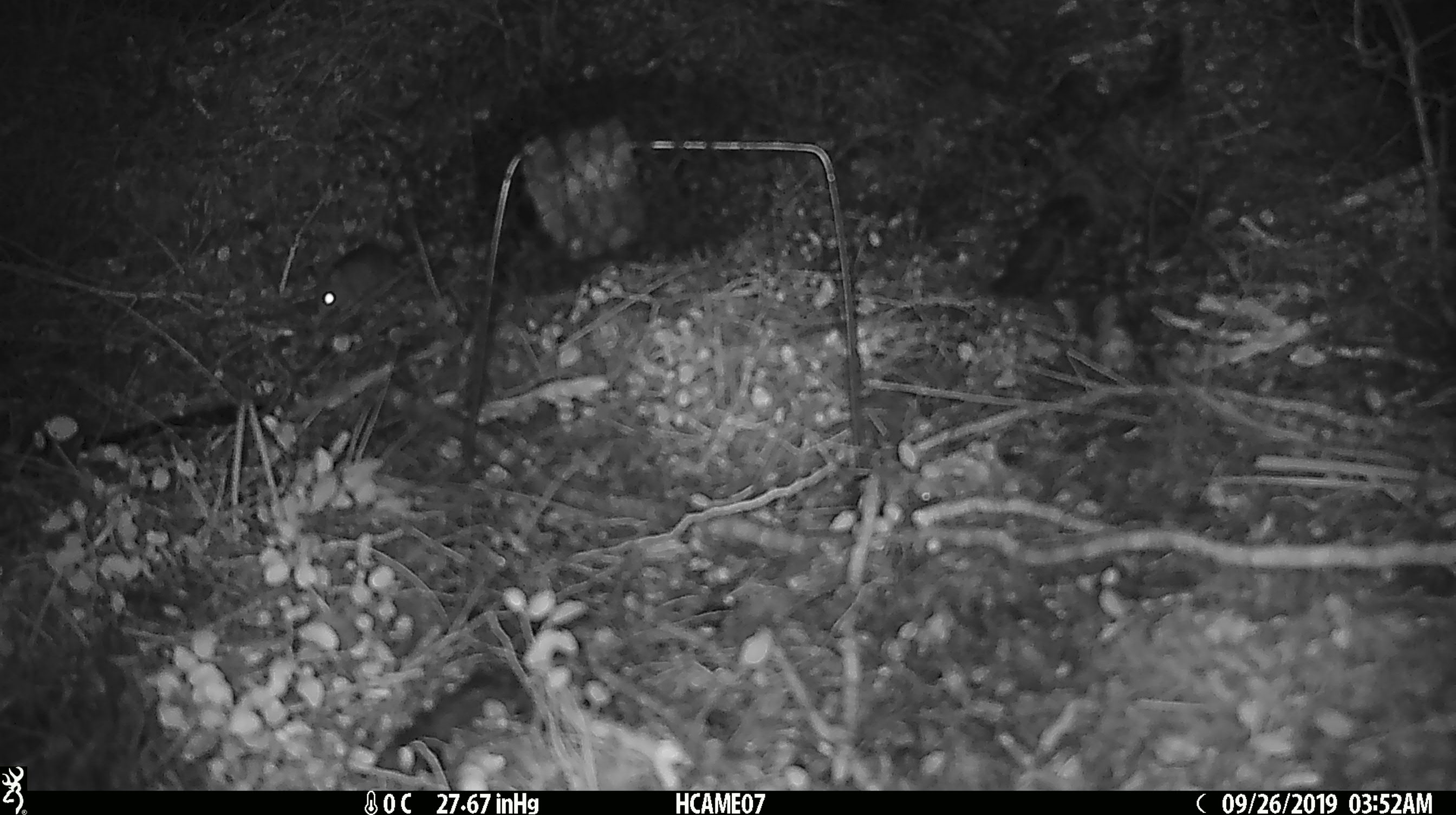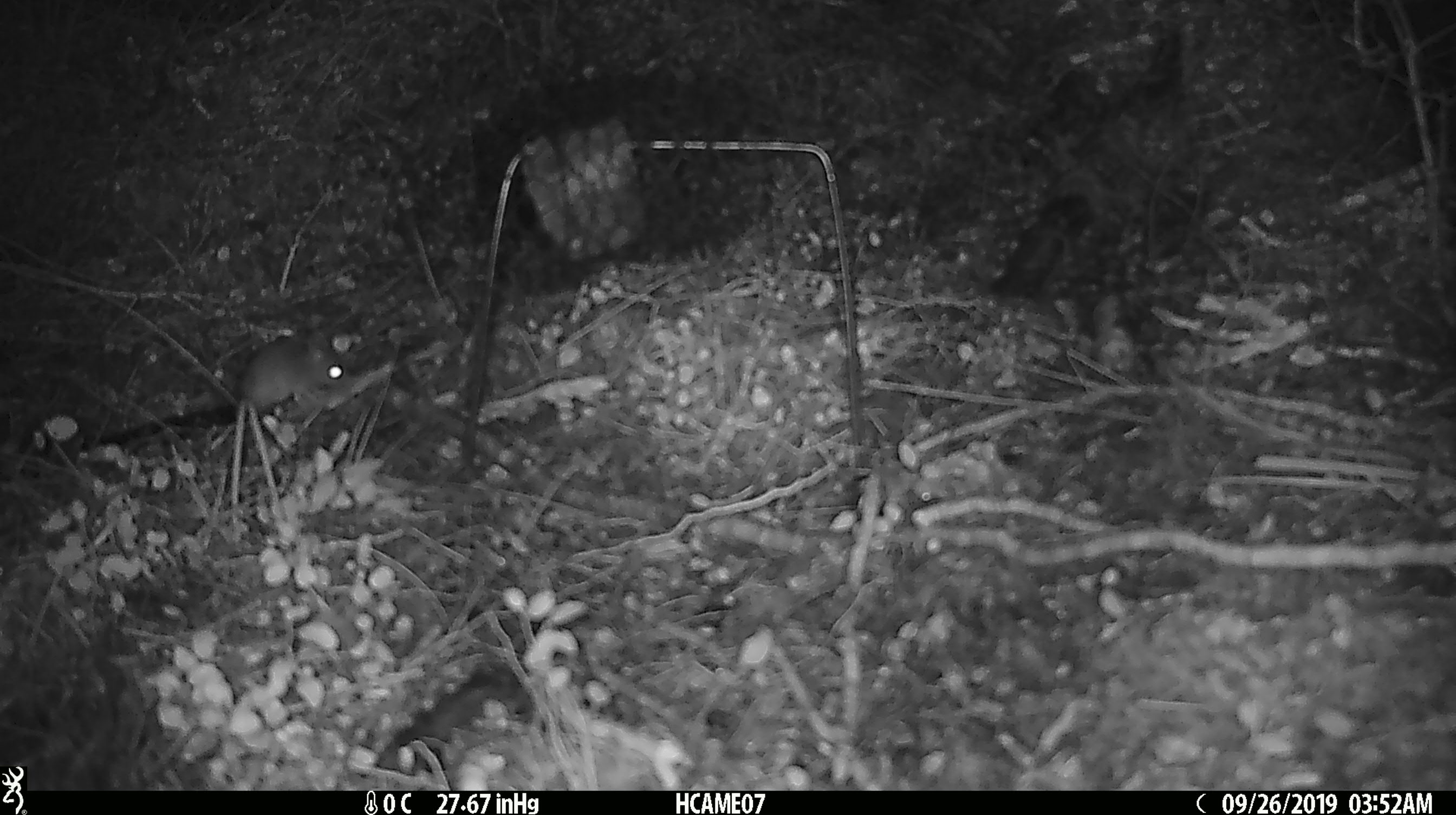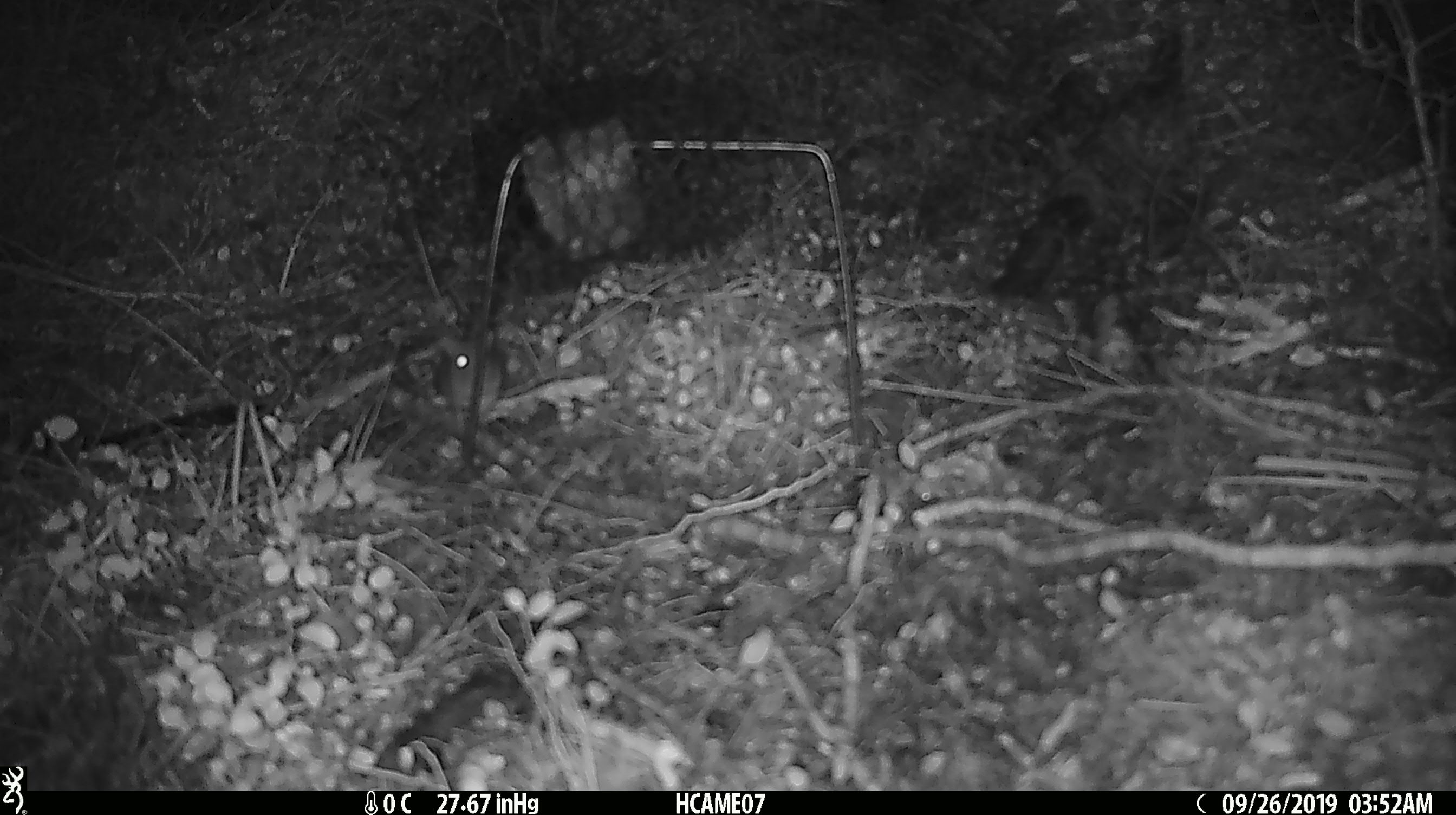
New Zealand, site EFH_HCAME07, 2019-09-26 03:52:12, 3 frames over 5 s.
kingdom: Animalia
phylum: Chordata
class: Mammalia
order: Rodentia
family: Muridae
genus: Mus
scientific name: Mus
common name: mouse